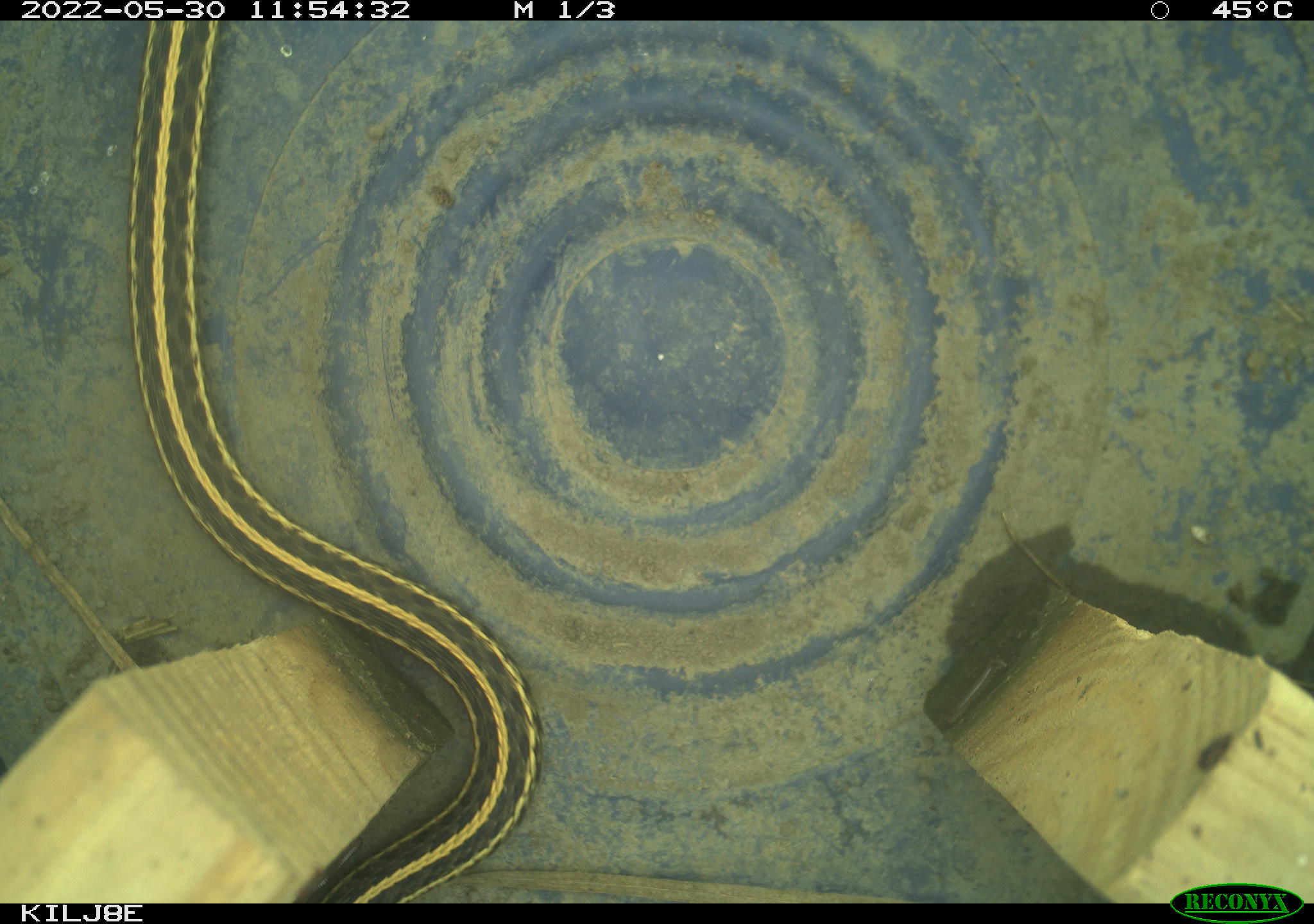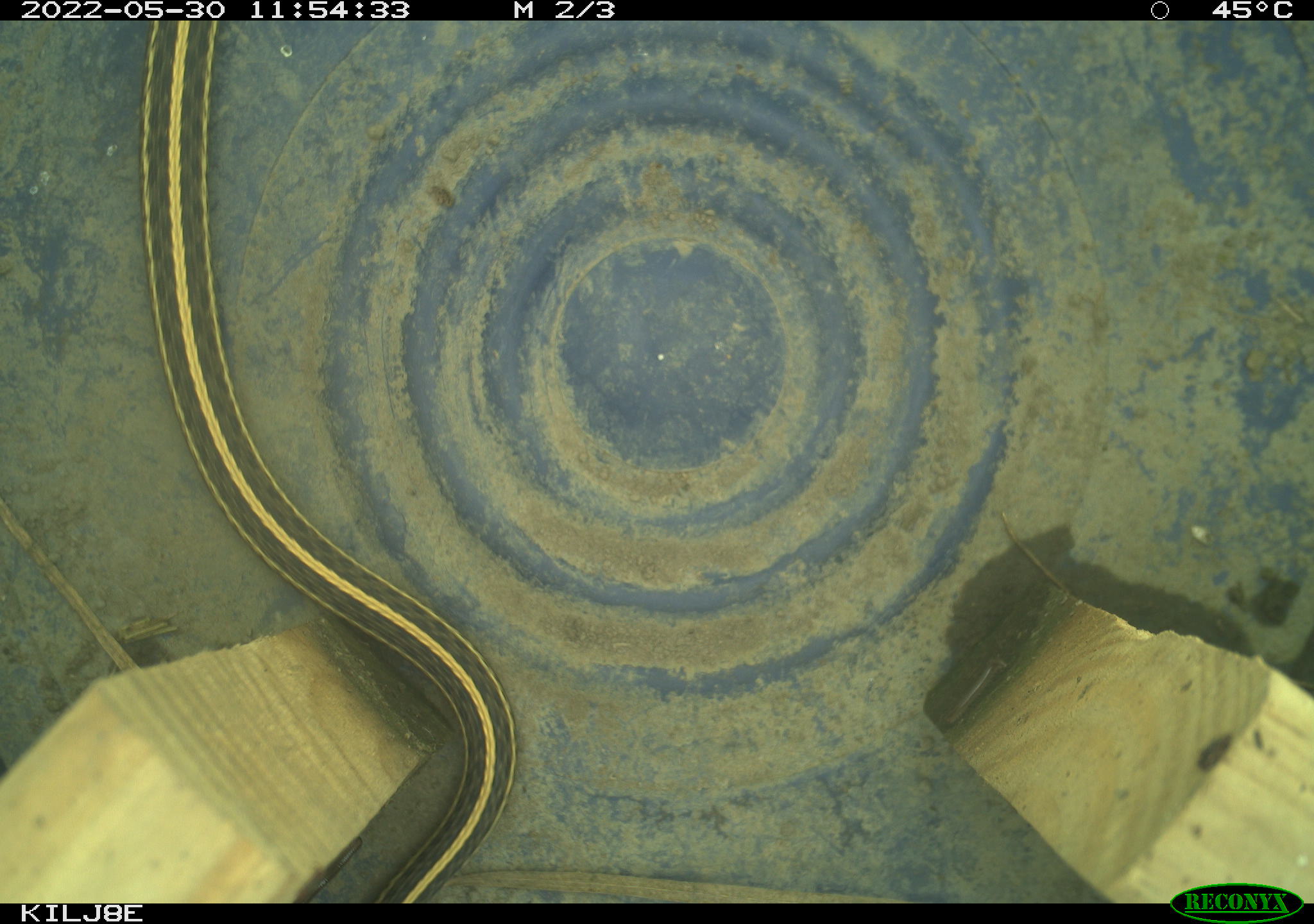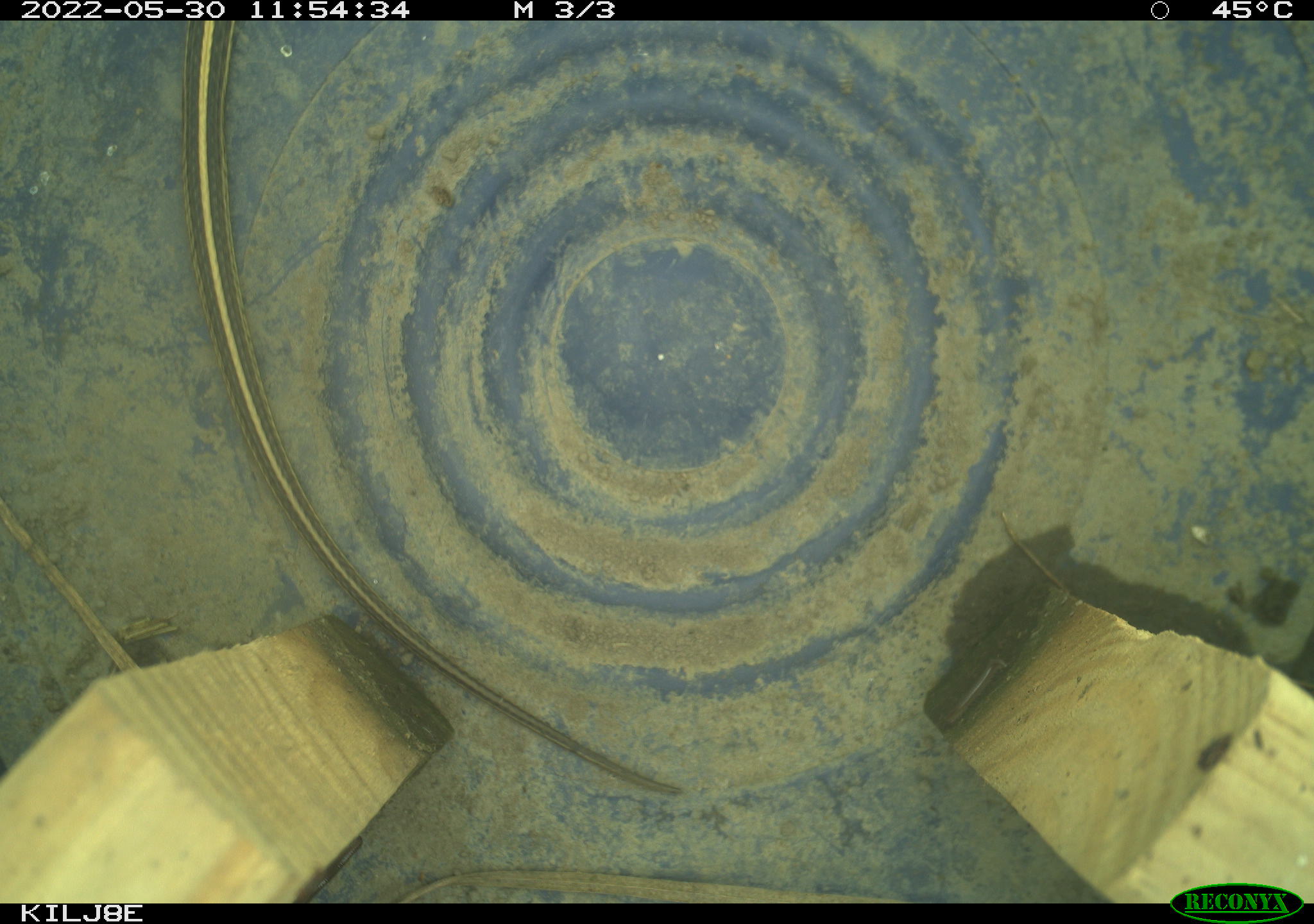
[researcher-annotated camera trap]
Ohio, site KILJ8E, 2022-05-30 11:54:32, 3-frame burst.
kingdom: Animalia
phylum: Chordata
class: Reptilia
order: Squamata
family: Colubridae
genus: Thamnophis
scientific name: Thamnophis radix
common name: plains gartersnake